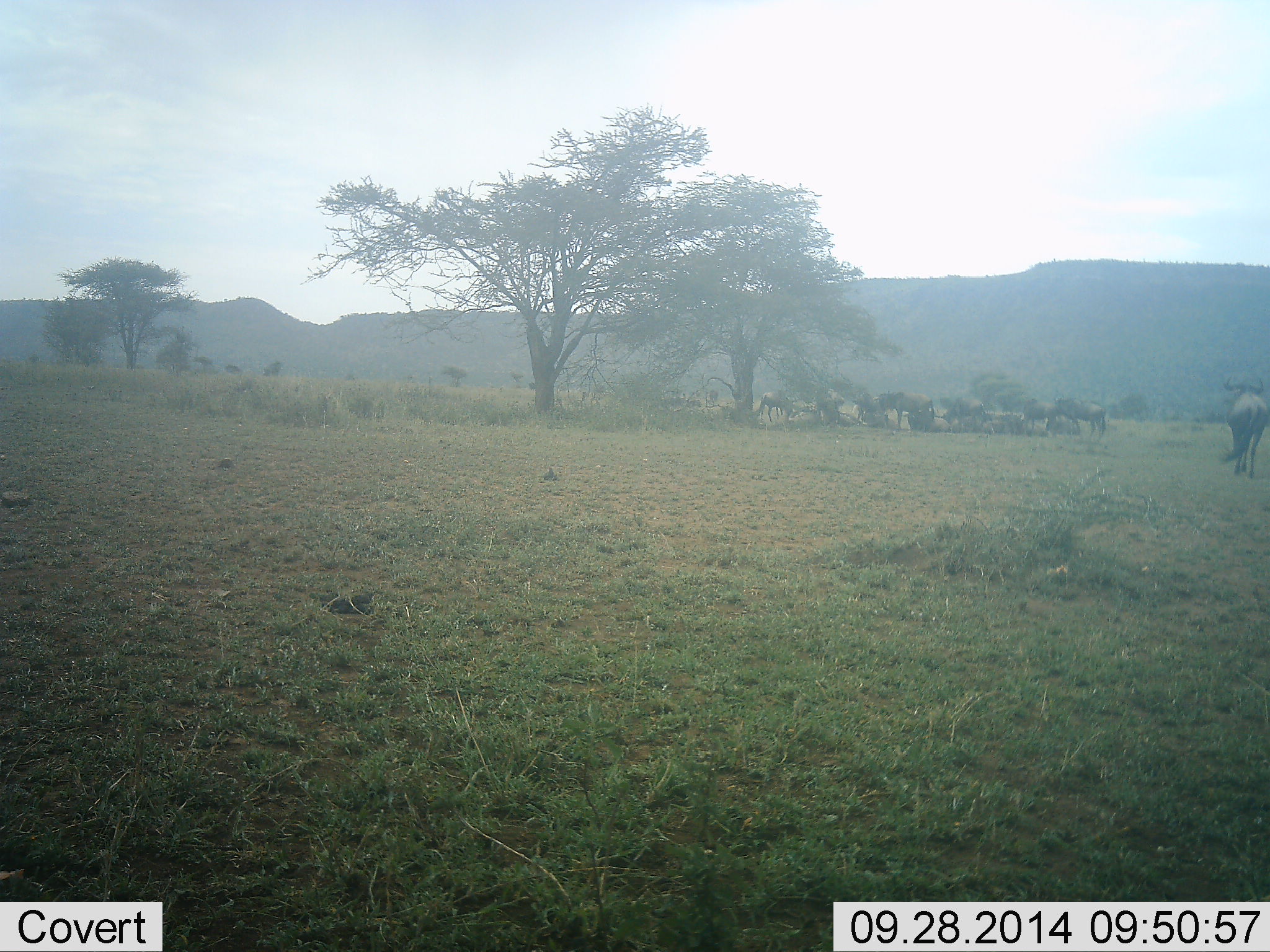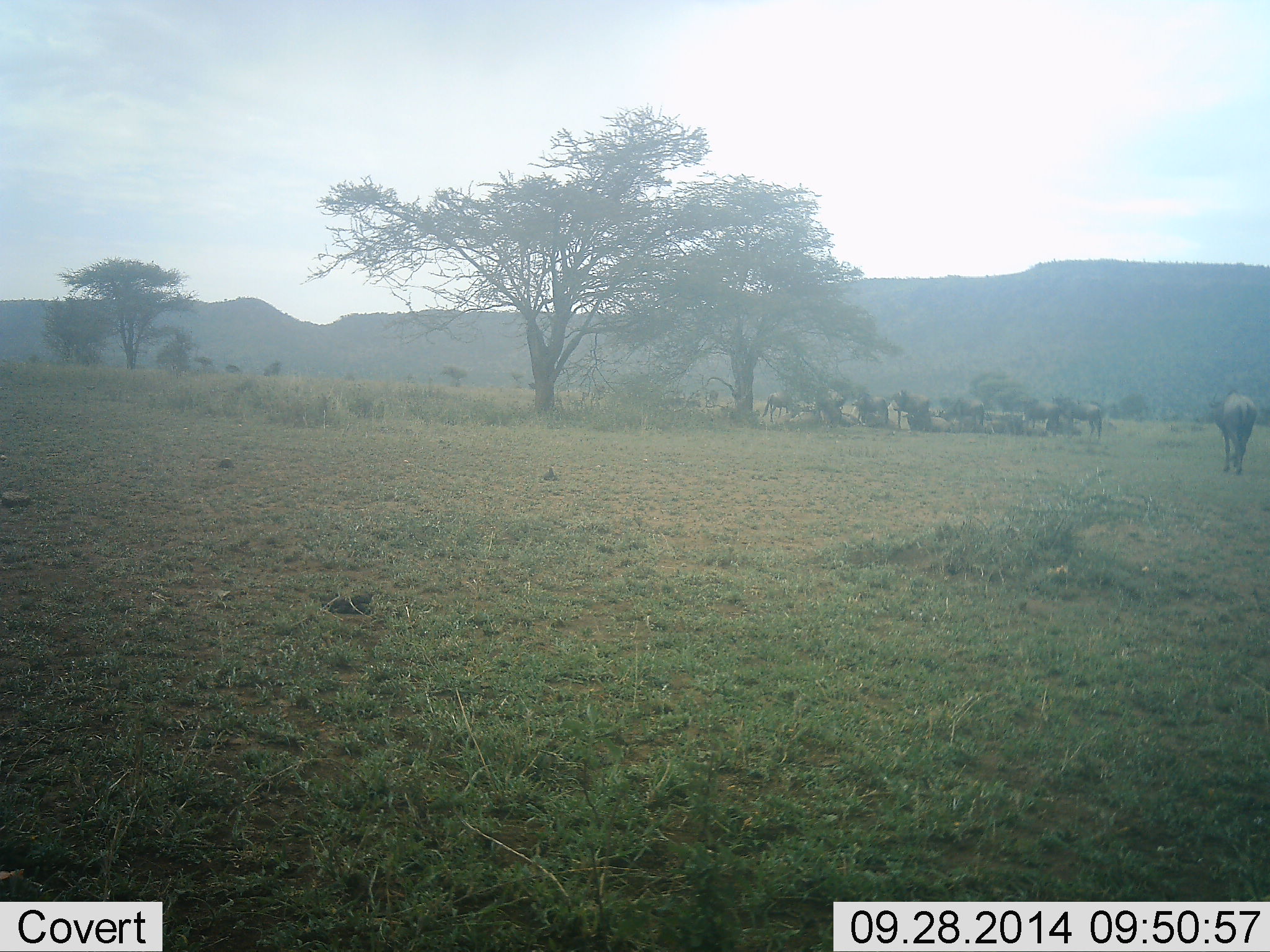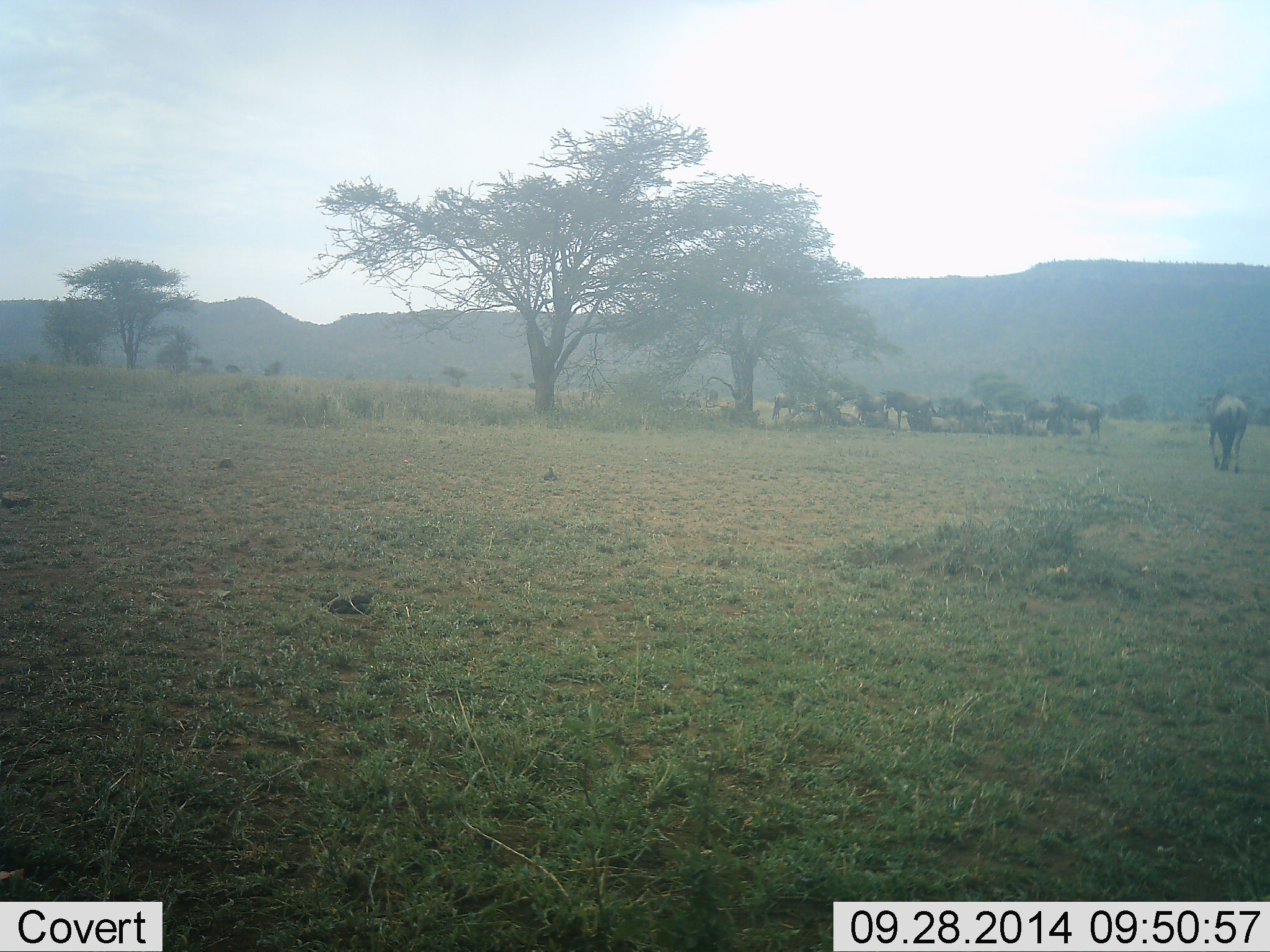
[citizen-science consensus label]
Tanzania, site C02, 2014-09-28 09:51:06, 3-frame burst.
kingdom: Animalia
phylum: Chordata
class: Mammalia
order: Artiodactyla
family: Bovidae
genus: Connochaetes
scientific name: Connochaetes taurinus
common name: blue wildebeest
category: wildebeest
Wildebeest (blue wildebeest) (Connochaetes taurinus), count 11-50. Behavior (volunteer vote fractions): standing 70%, resting 60%, moving 60%, interacting 0%. Young present (vote fraction): 0%. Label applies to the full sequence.